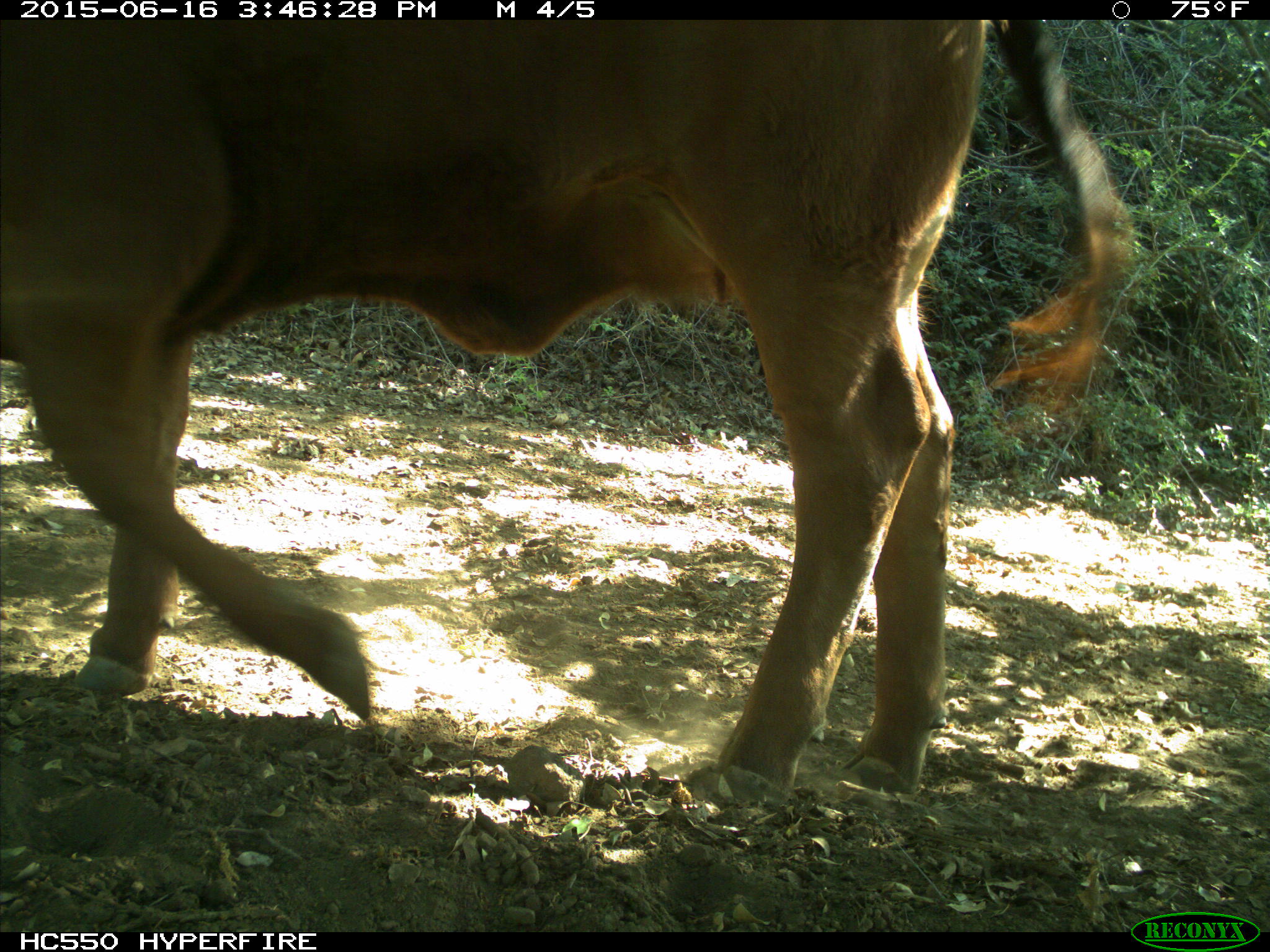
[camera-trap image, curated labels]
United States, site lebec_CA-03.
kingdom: Animalia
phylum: Chordata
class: Mammalia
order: Artiodactyla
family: Bovidae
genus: Bos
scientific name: Bos taurus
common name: domestic cow